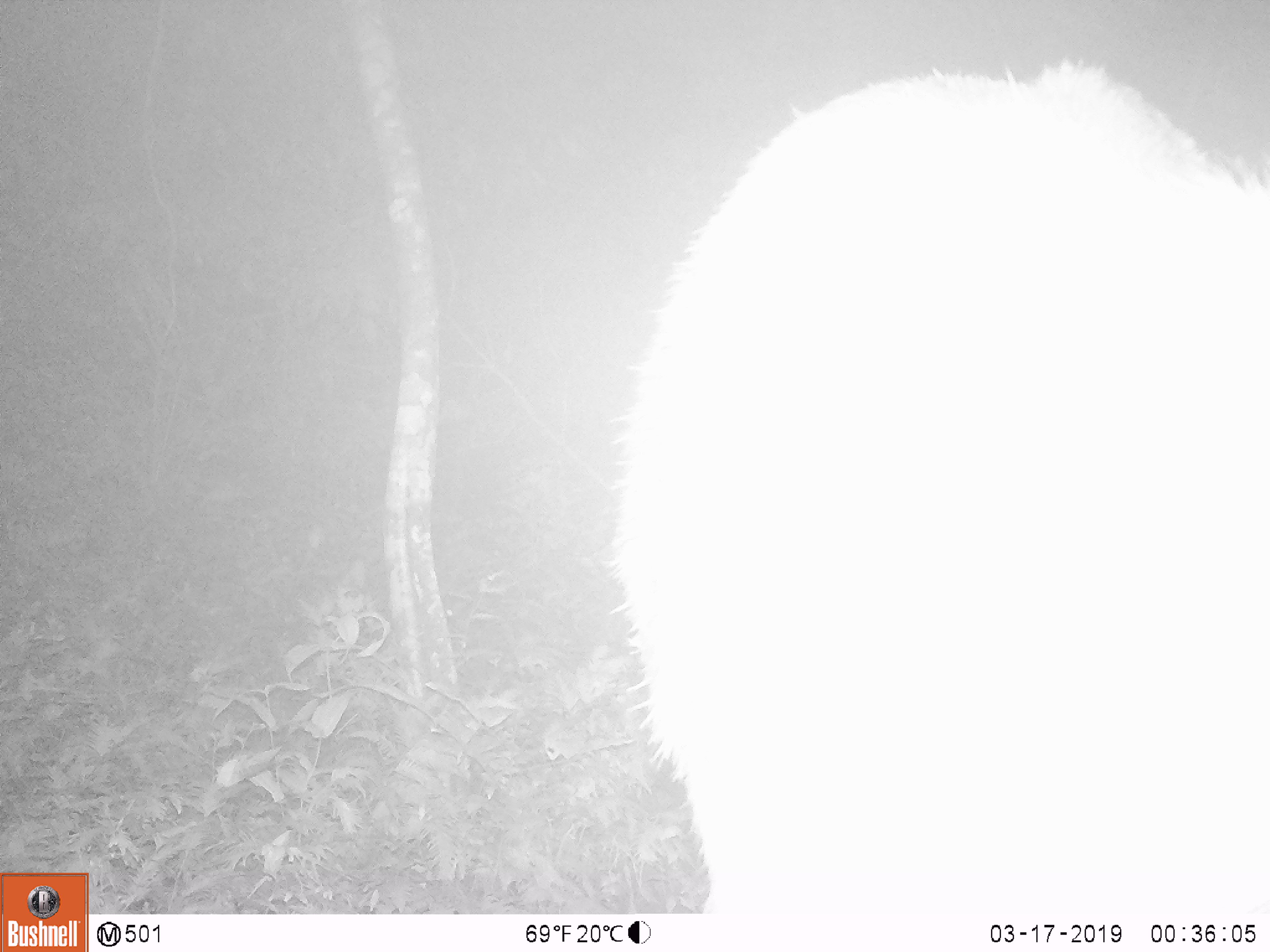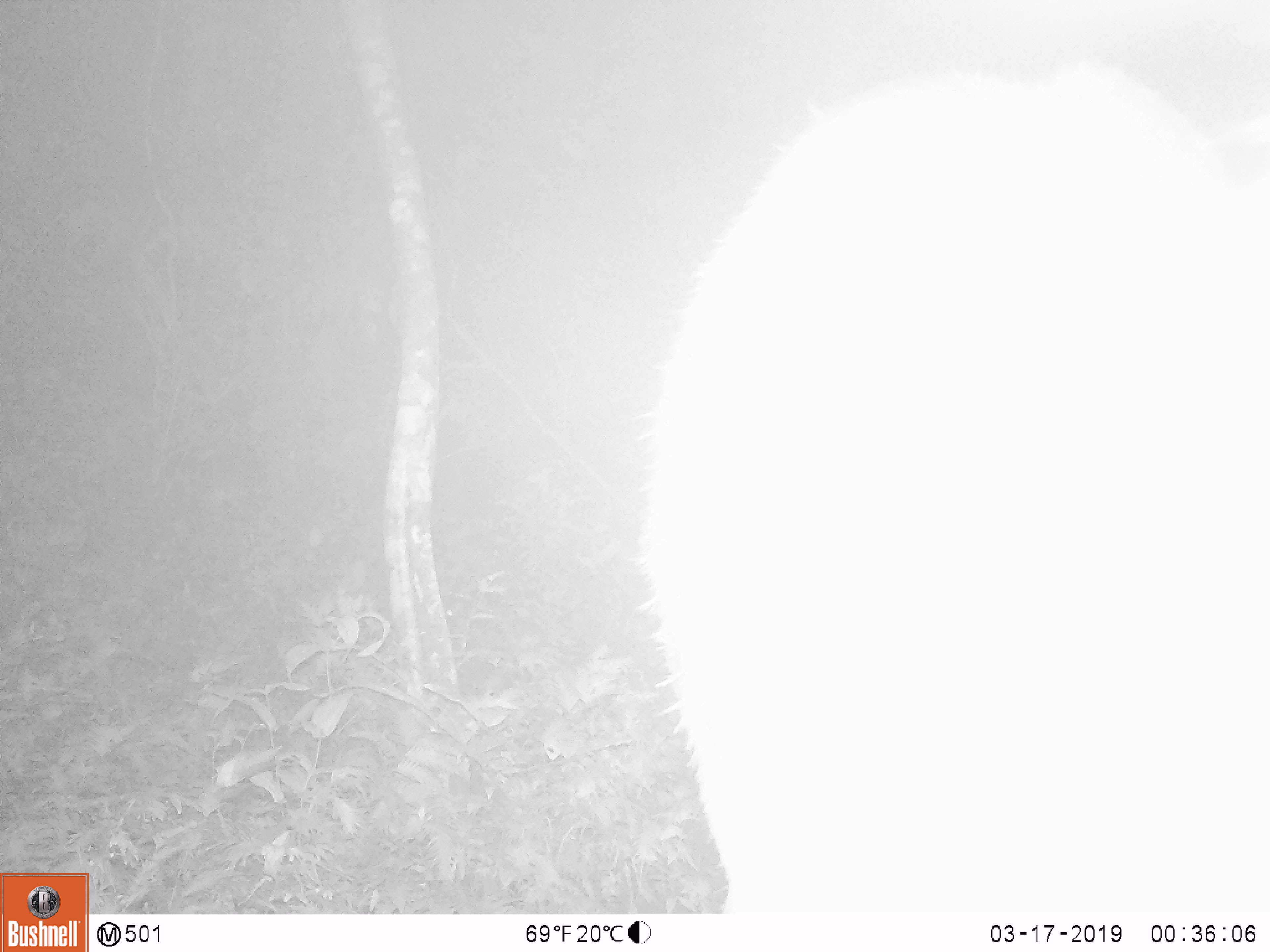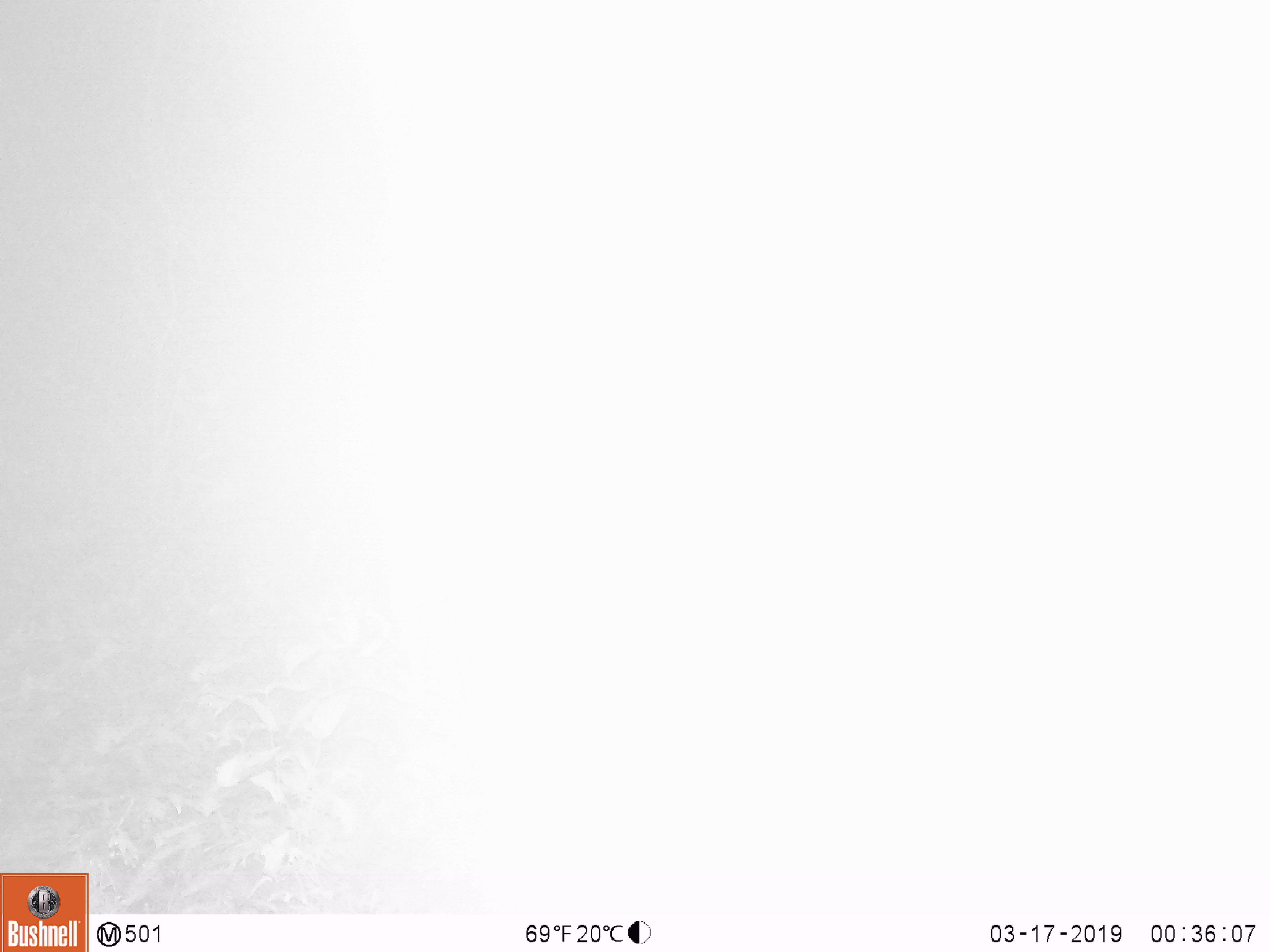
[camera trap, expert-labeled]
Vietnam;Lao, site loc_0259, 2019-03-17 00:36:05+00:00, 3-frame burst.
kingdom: Animalia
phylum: Chordata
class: Mammalia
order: Artiodactyla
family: Cervidae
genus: Rusa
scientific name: Rusa unicolor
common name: sambar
Sambar (Rusa unicolor). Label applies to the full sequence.